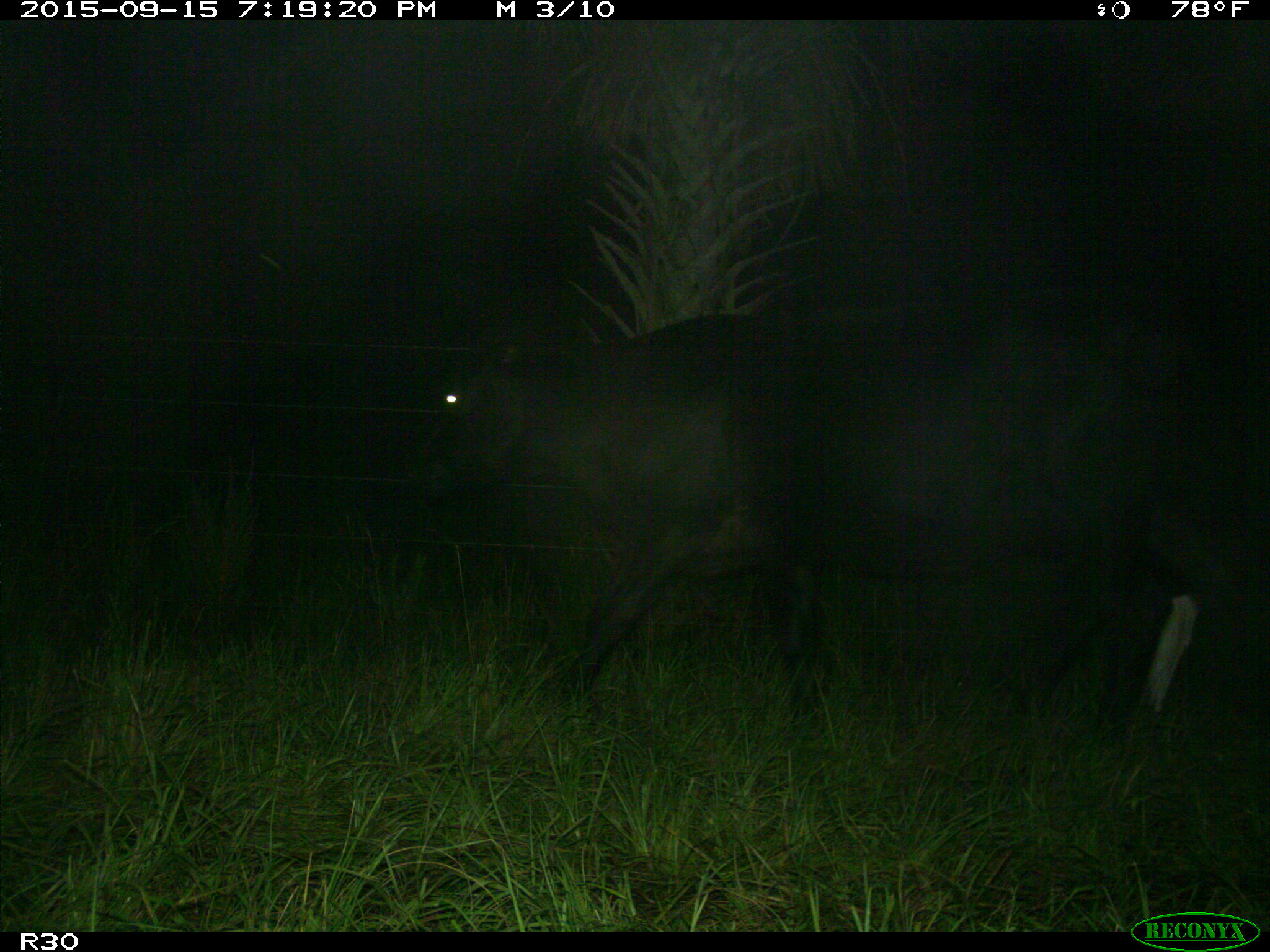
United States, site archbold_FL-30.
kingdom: Animalia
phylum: Chordata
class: Mammalia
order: Artiodactyla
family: Bovidae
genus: Bos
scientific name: Bos taurus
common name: domestic cow